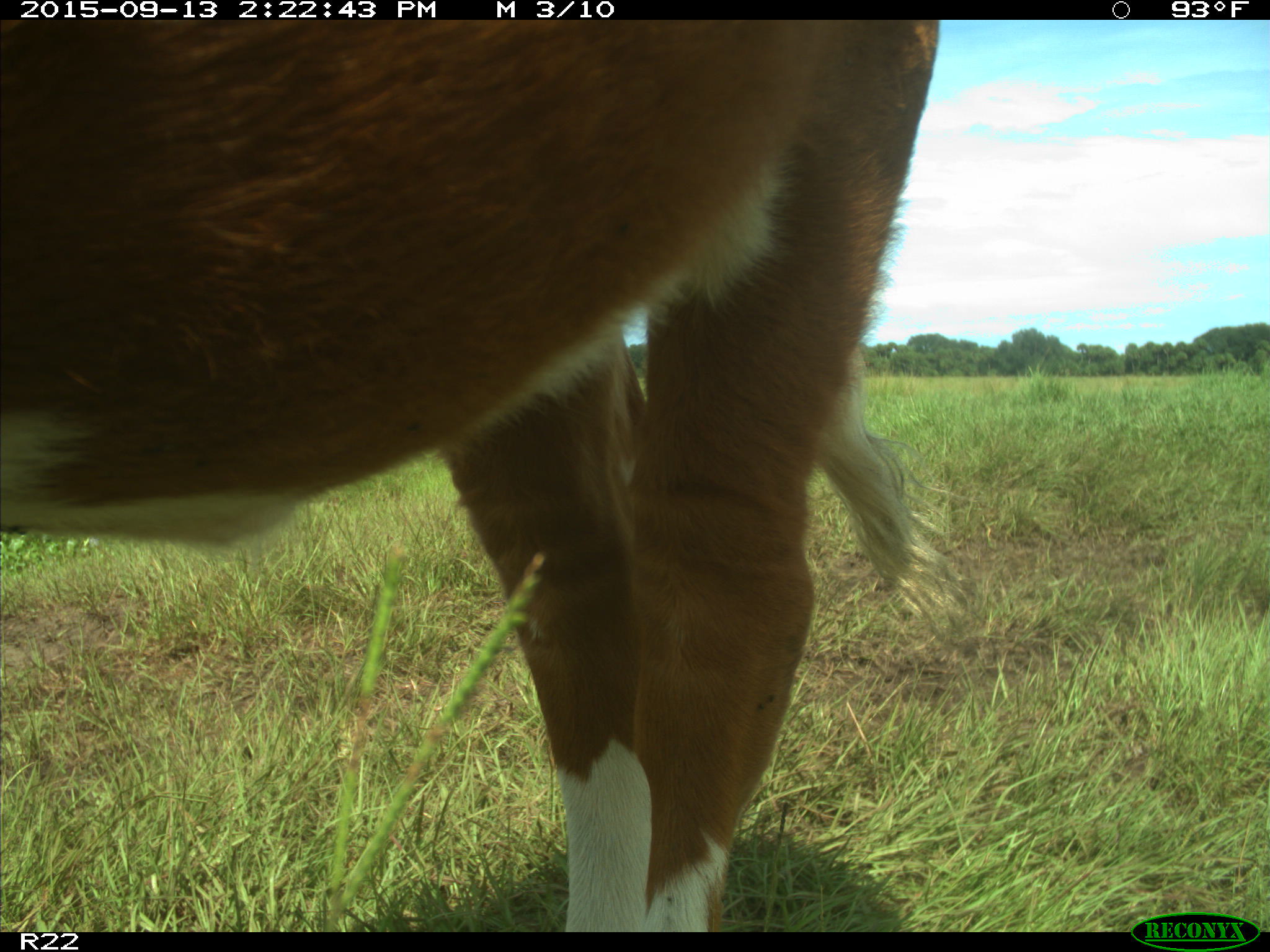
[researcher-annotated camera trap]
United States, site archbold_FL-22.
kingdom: Animalia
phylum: Chordata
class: Mammalia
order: Artiodactyla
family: Bovidae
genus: Bos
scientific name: Bos taurus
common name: domestic cow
Bos taurus (domestic cow).